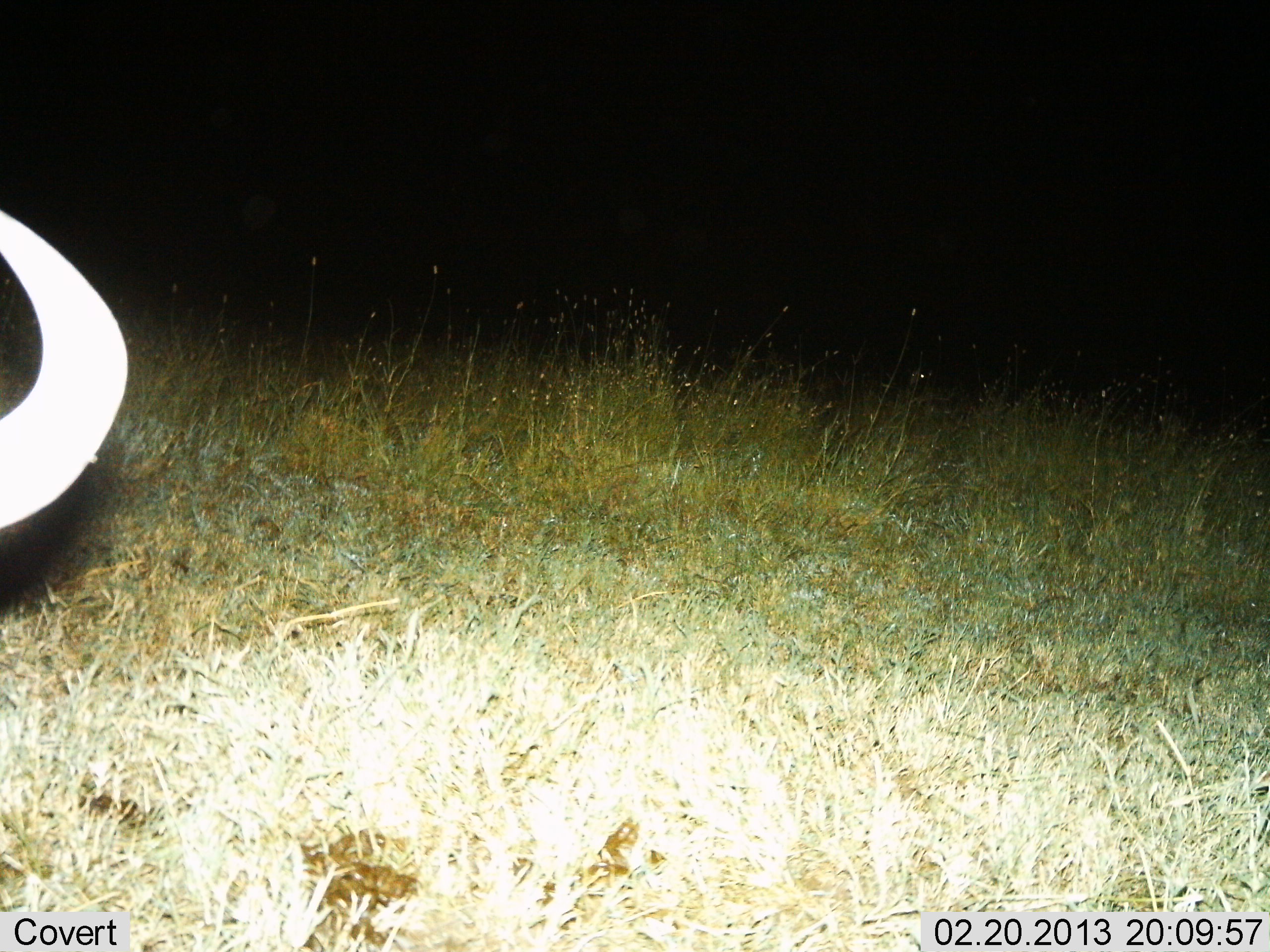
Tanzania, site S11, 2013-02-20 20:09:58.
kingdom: Animalia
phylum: Chordata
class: Mammalia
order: Artiodactyla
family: Bovidae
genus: Syncerus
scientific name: Syncerus caffer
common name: cape buffalo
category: buffalo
Buffalo (cape buffalo) (Syncerus caffer), count 1. Behavior (volunteer vote fractions): standing 56%, resting 44%, moving 0%, interacting 0%. Young present (vote fraction): 0%. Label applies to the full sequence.